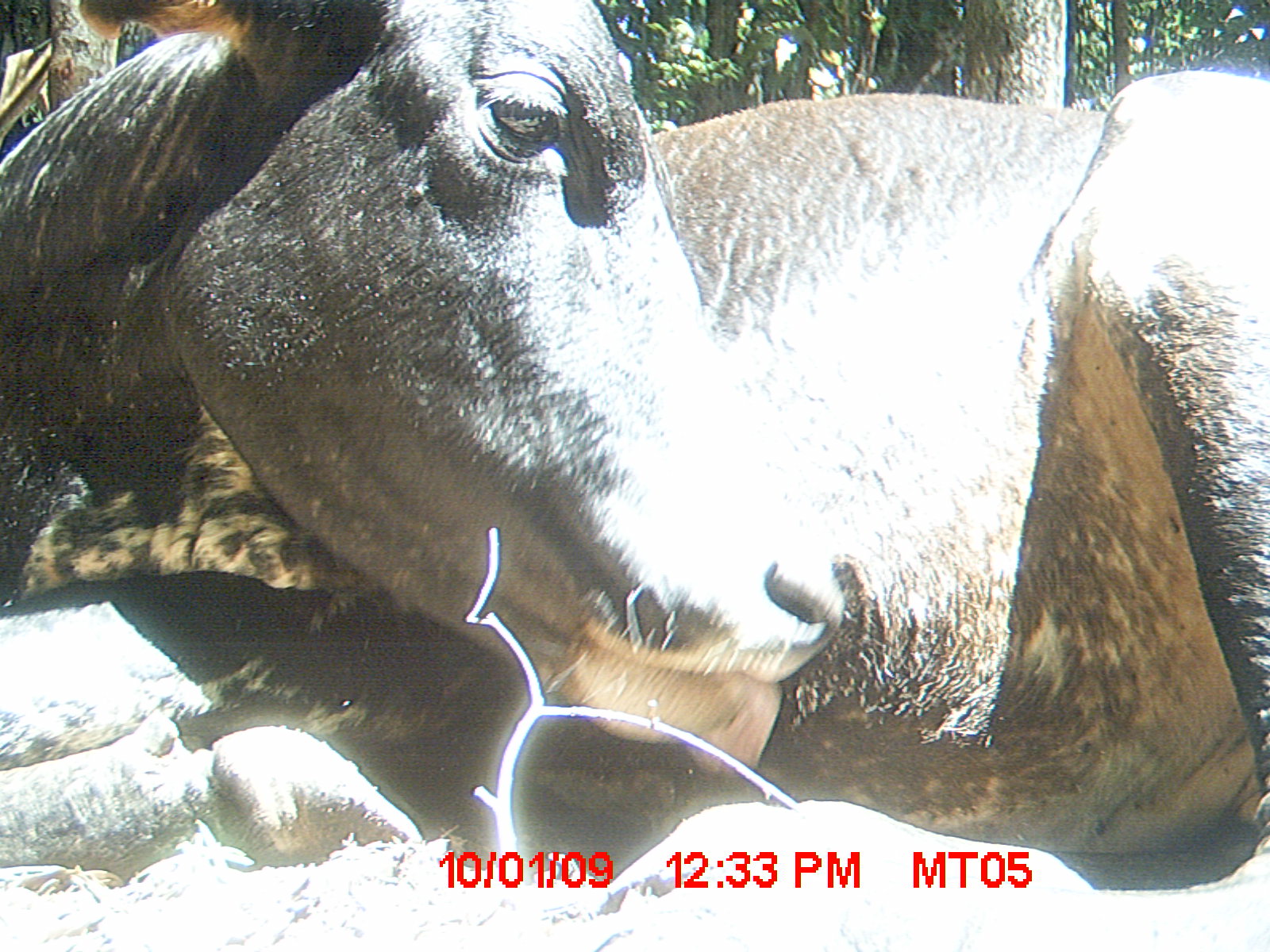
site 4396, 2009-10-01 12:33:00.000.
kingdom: Animalia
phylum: Chordata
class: Mammalia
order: Artiodactyla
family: Bovidae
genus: Bos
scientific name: Bos taurus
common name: domestic cattle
Bos taurus (domestic cattle), count 3.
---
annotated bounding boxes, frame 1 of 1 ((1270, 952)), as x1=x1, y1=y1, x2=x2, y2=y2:
bos taurus: x1=0, y1=0, x2=1270, y2=890